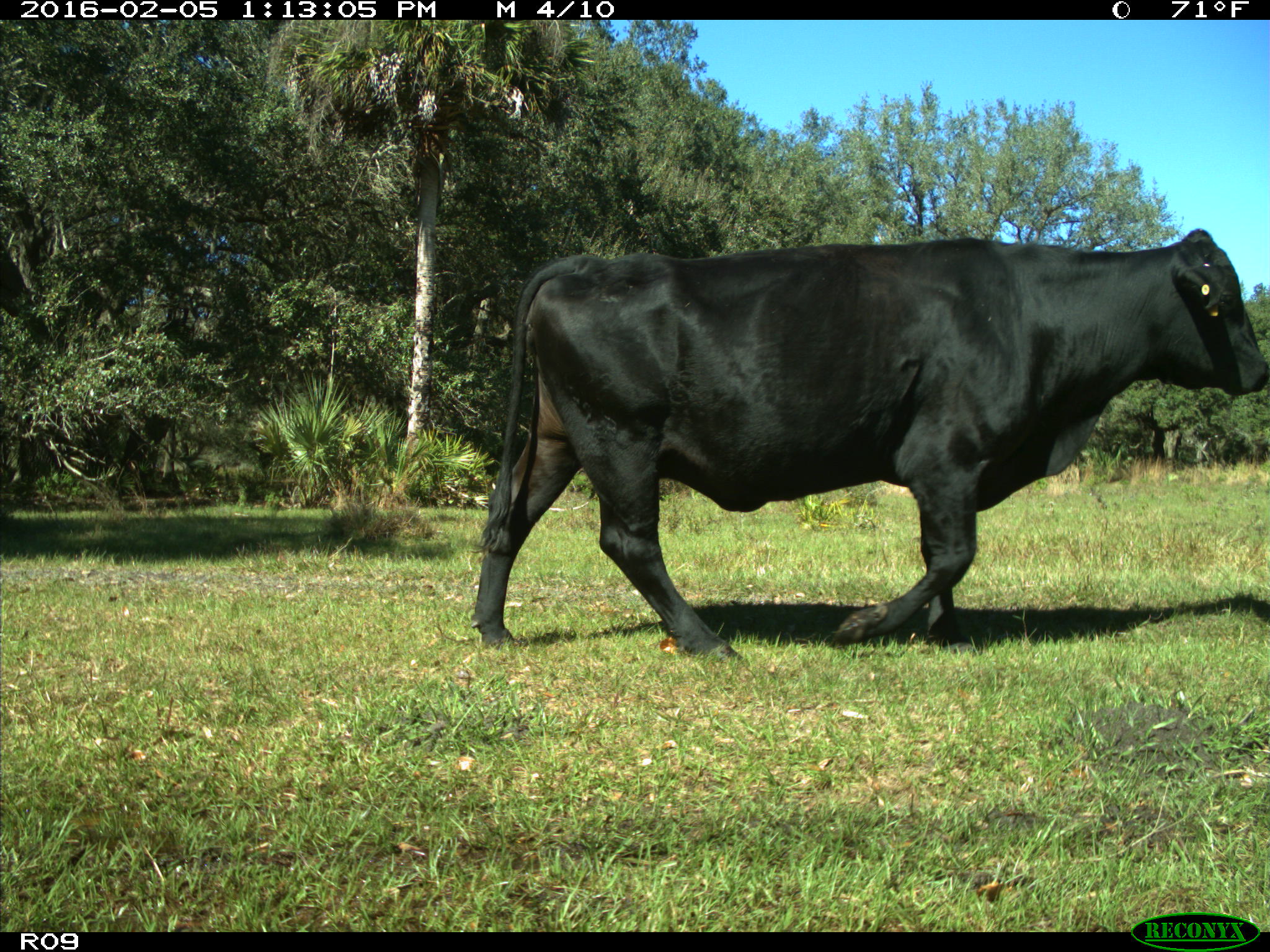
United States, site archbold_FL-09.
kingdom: Animalia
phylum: Chordata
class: Mammalia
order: Artiodactyla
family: Bovidae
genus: Bos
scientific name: Bos taurus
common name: domestic cow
Bos taurus (domestic cow).